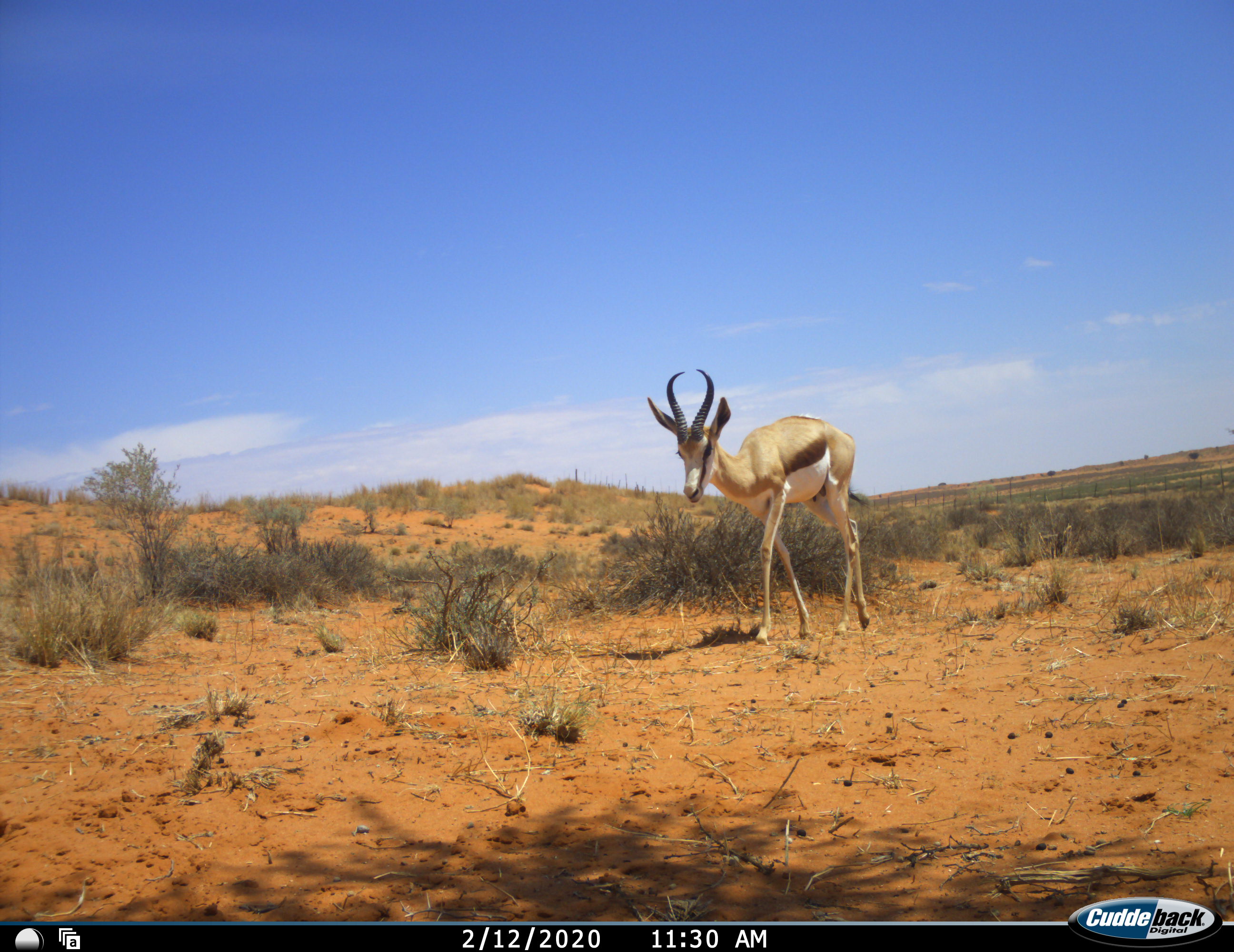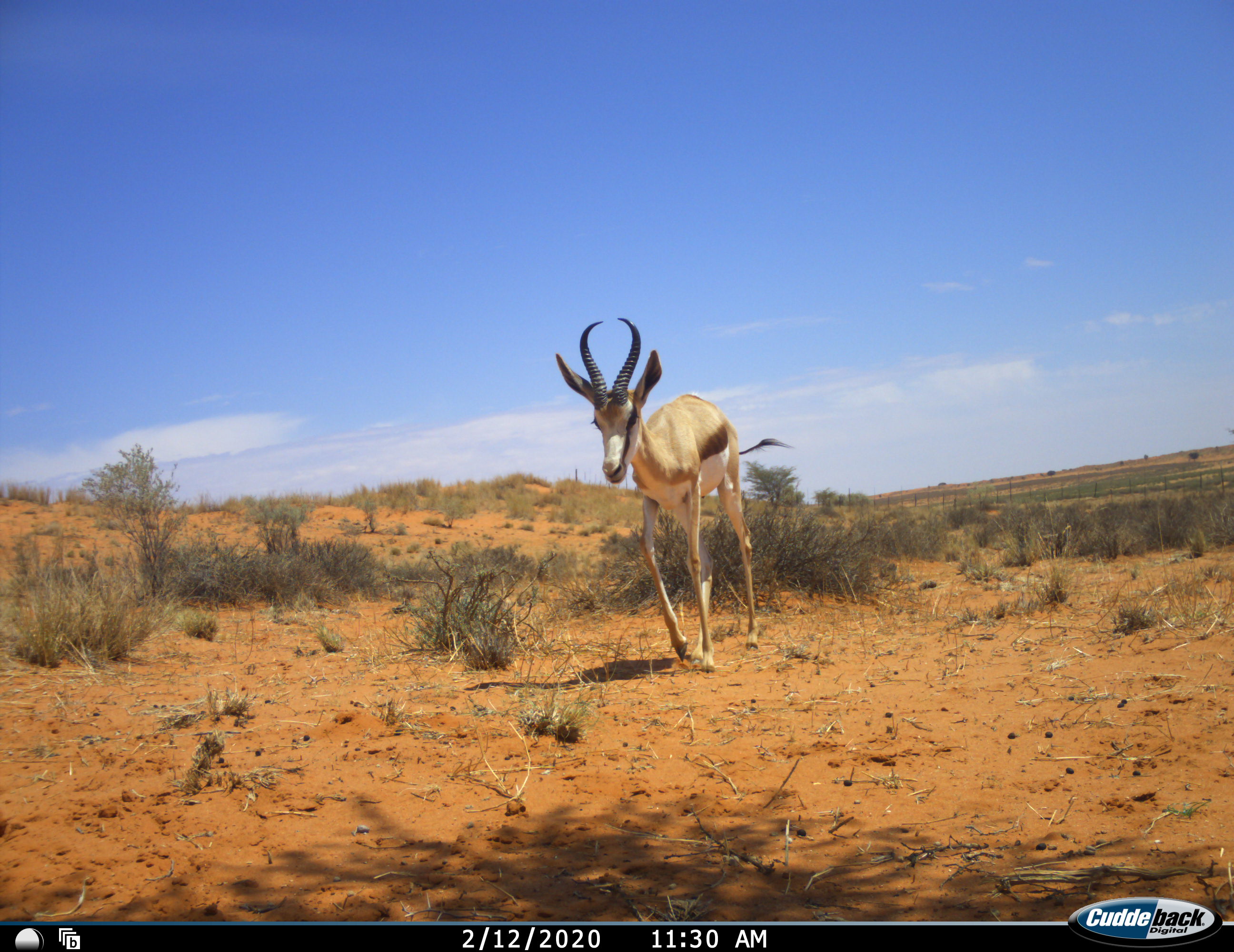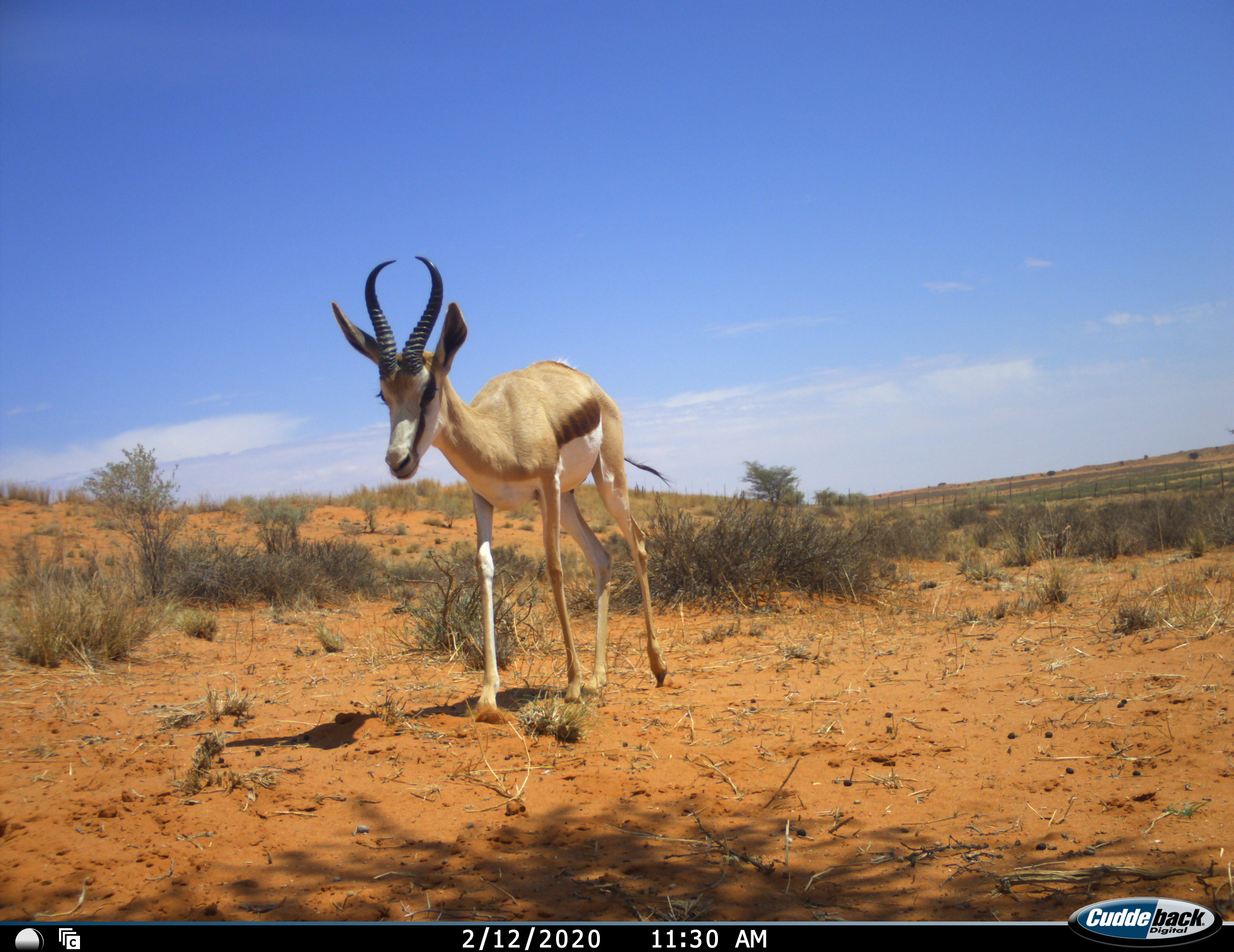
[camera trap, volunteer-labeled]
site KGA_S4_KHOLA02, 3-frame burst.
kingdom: Animalia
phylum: Chordata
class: Mammalia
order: Artiodactyla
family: Bovidae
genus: Antidorcas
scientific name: Antidorcas marsupialis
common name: springbok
Springbok (Antidorcas marsupialis), count 1. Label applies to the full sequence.